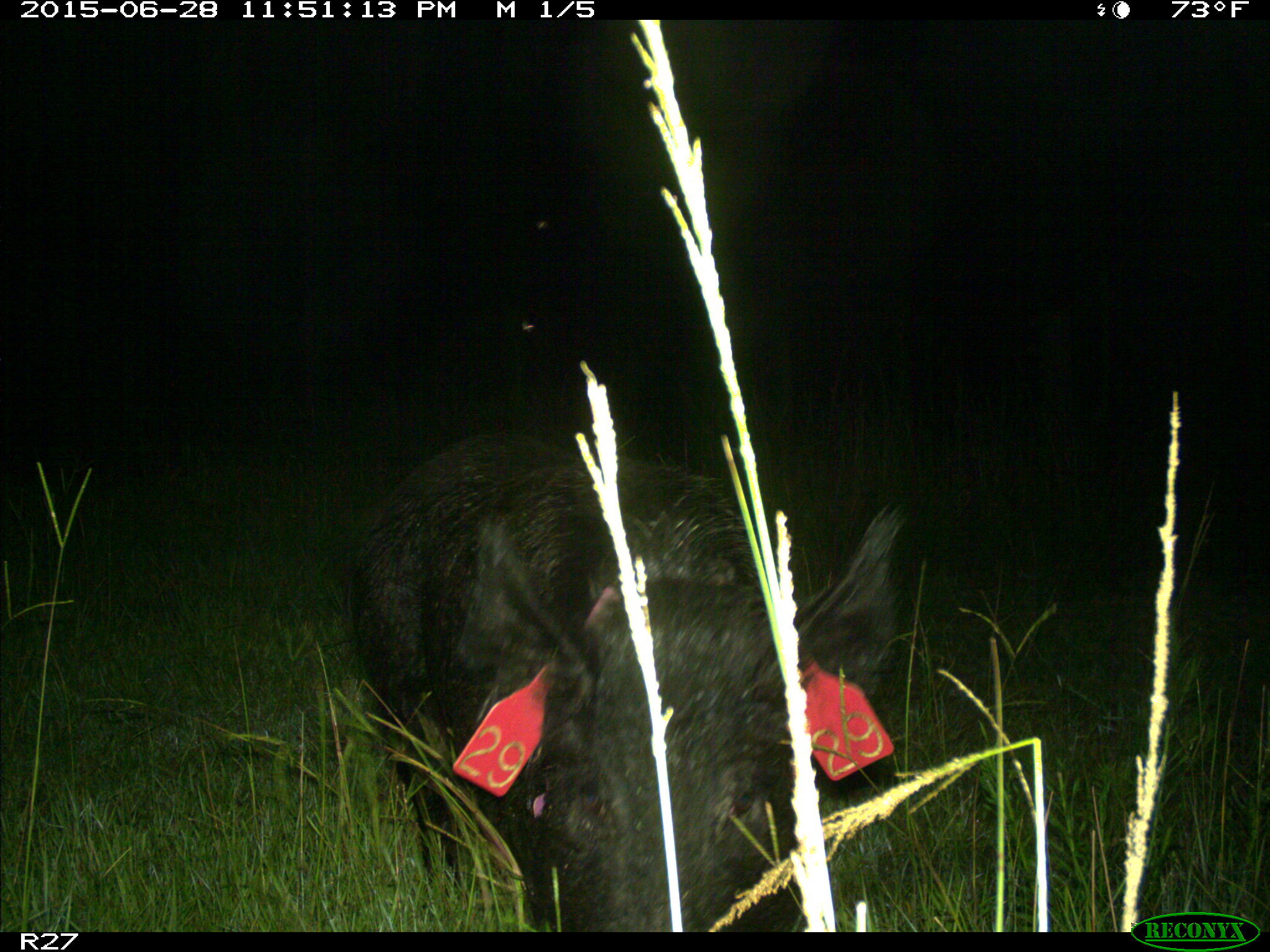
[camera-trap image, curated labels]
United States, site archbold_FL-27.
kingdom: Animalia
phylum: Chordata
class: Mammalia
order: Artiodactyla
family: Suidae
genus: Sus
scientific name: Sus scrofa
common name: wild boar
Sus scrofa (wild boar).